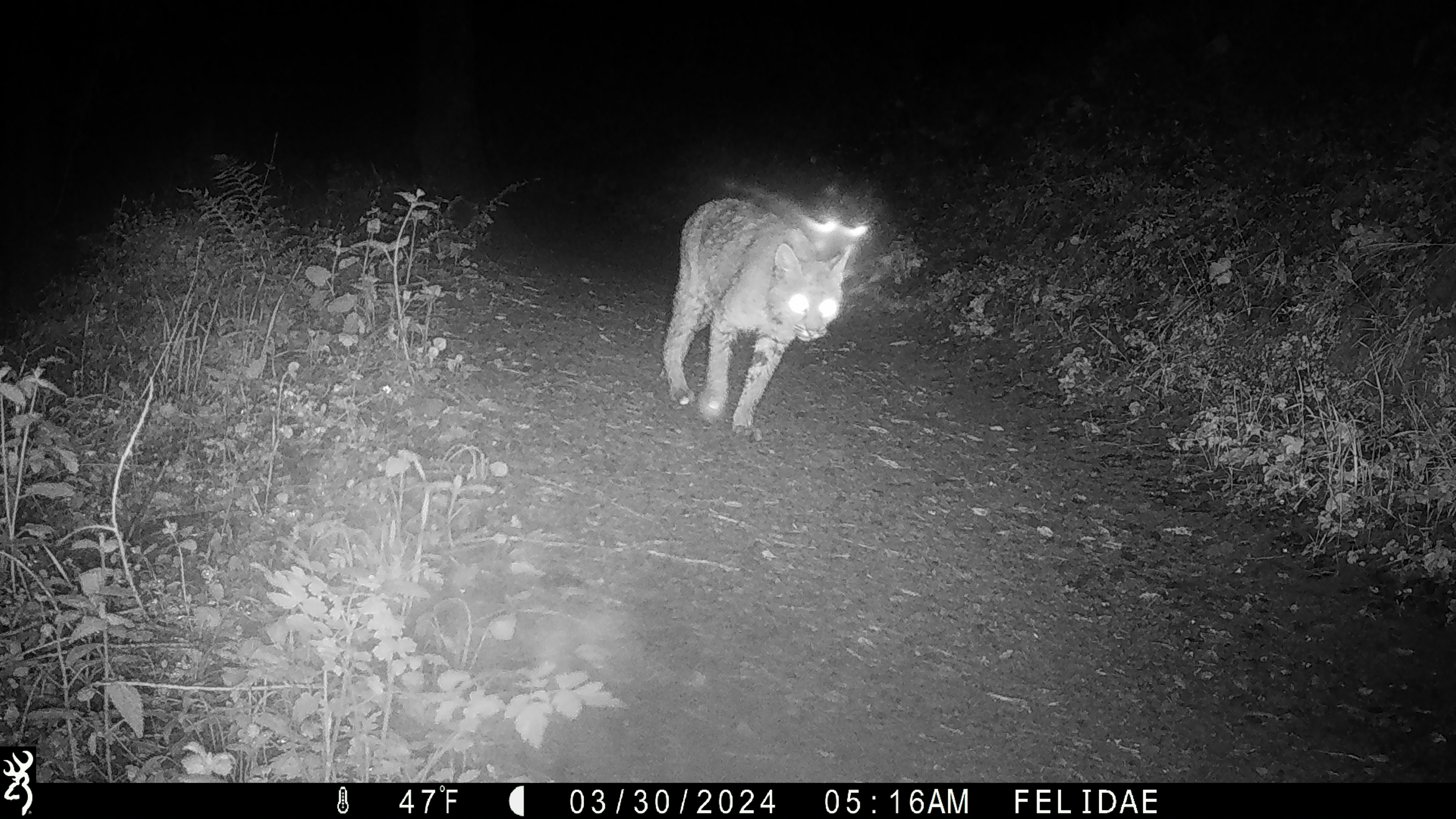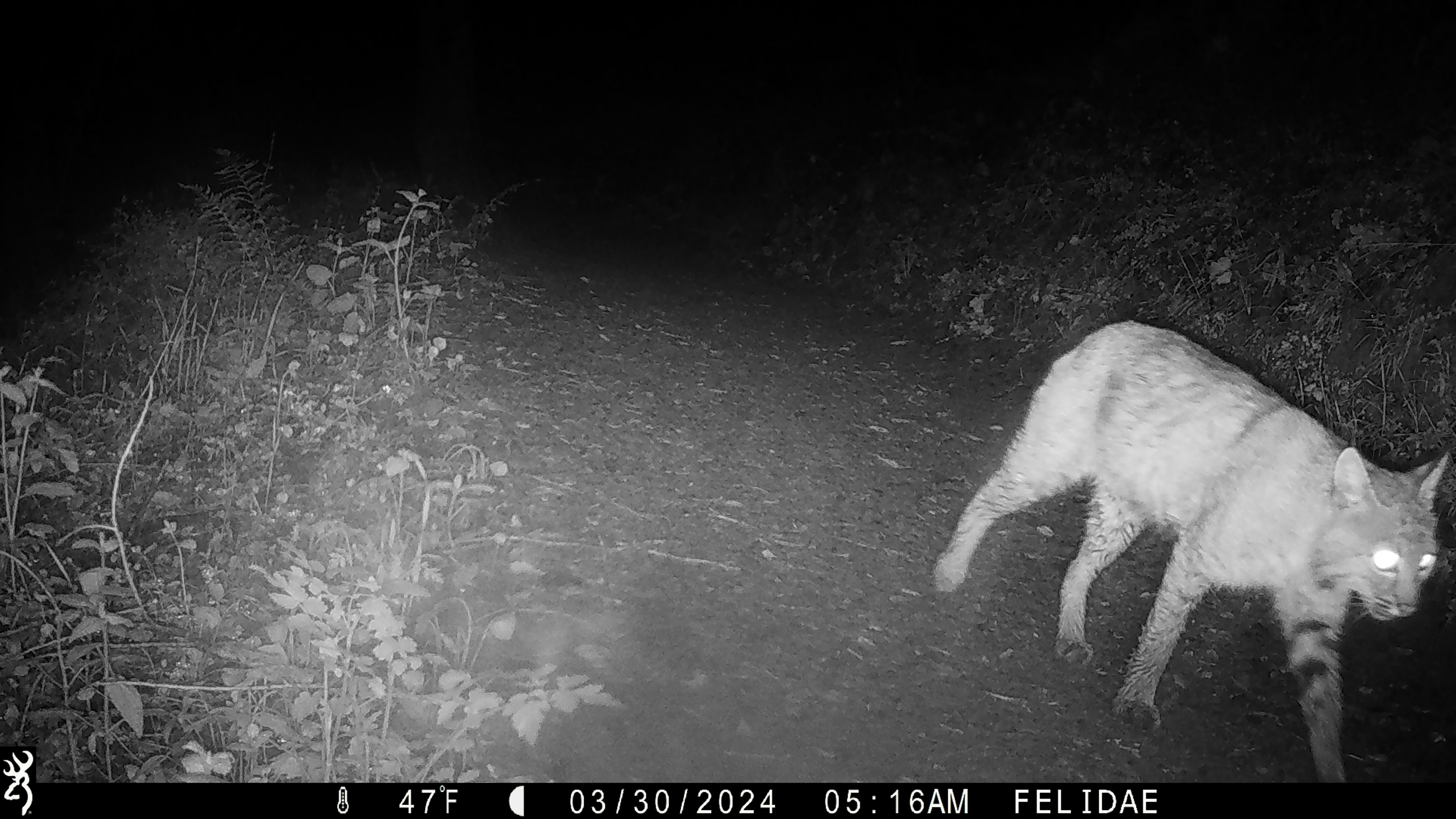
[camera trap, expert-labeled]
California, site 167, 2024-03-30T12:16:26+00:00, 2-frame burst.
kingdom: Animalia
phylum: Chordata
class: Mammalia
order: Carnivora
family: Felidae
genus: Lynx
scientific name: Lynx rufus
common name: bobcat